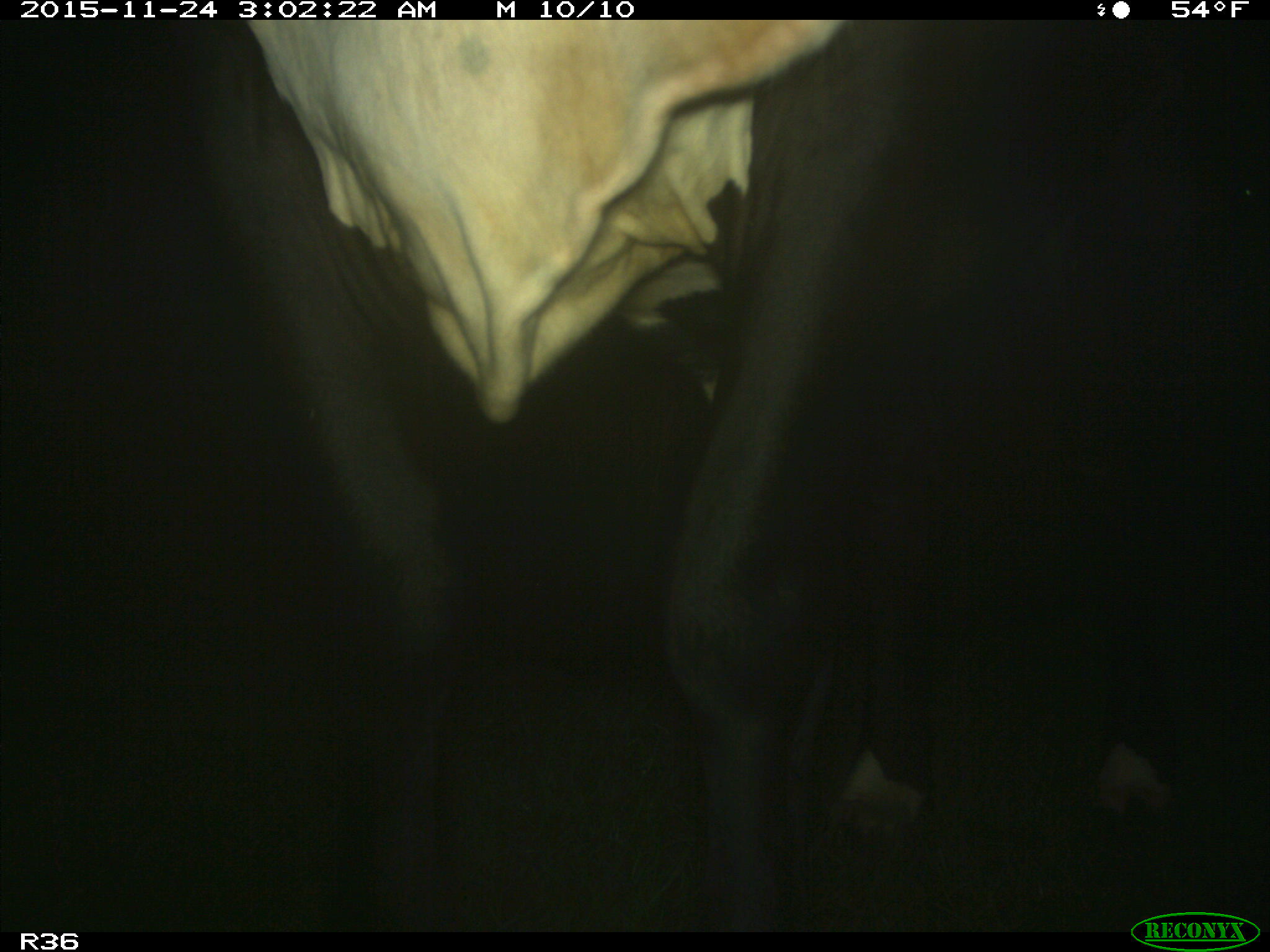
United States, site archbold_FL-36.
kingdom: Animalia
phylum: Chordata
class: Mammalia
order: Artiodactyla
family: Bovidae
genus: Bos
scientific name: Bos taurus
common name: domestic cow